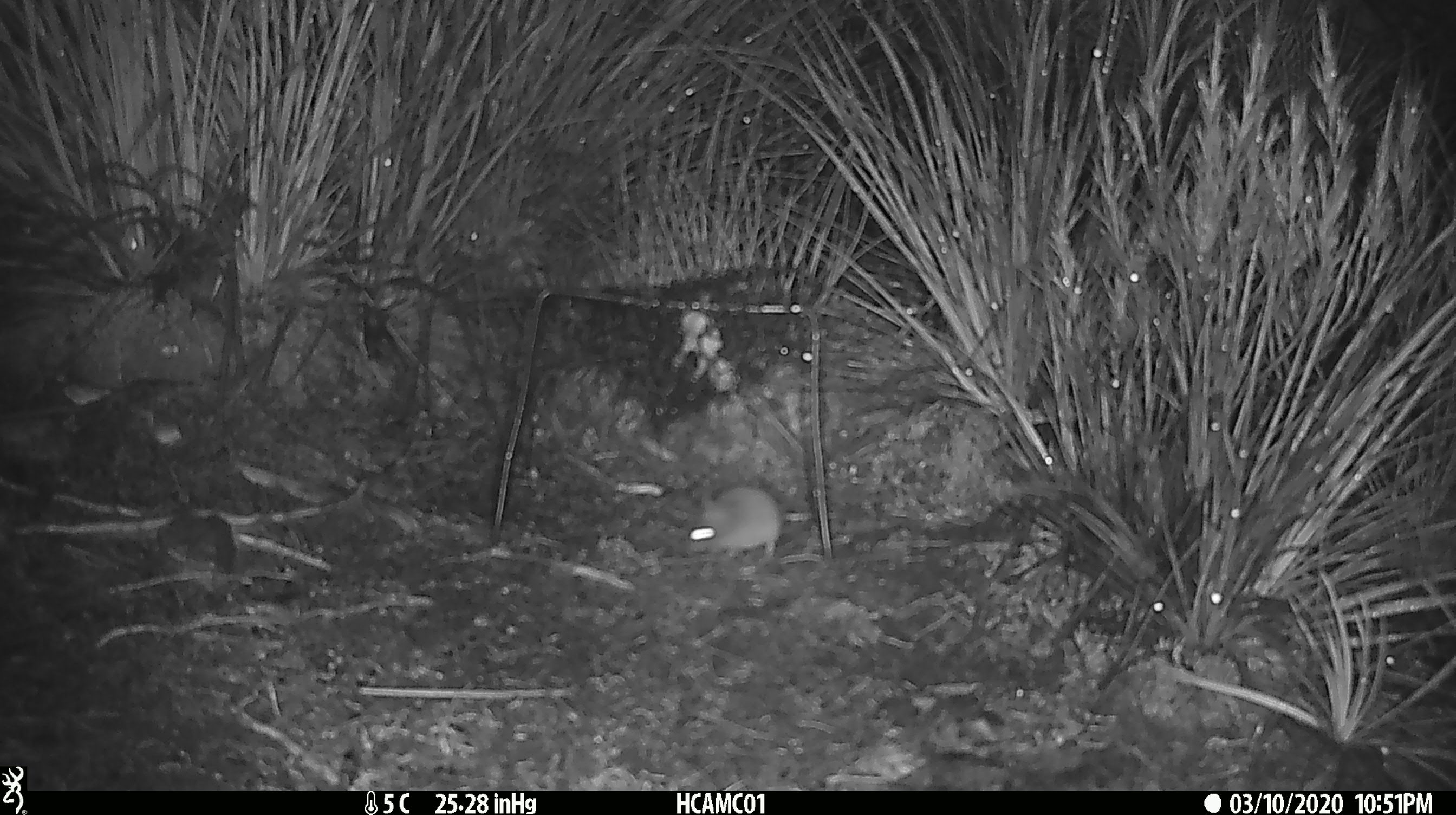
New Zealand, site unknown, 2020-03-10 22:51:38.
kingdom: Animalia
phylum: Chordata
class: Mammalia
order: Rodentia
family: Muridae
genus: Mus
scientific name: Mus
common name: mouse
Mouse (Mus).